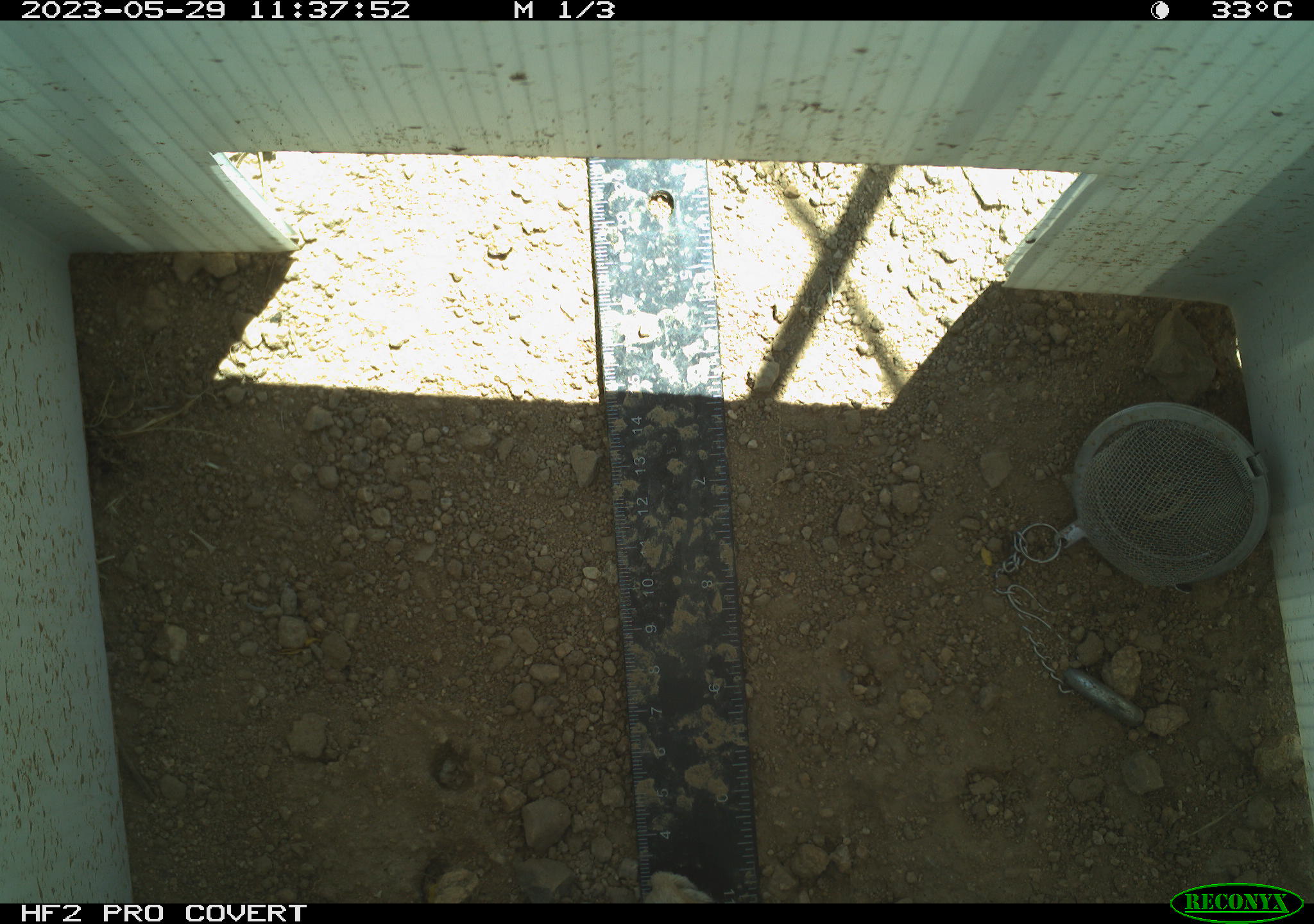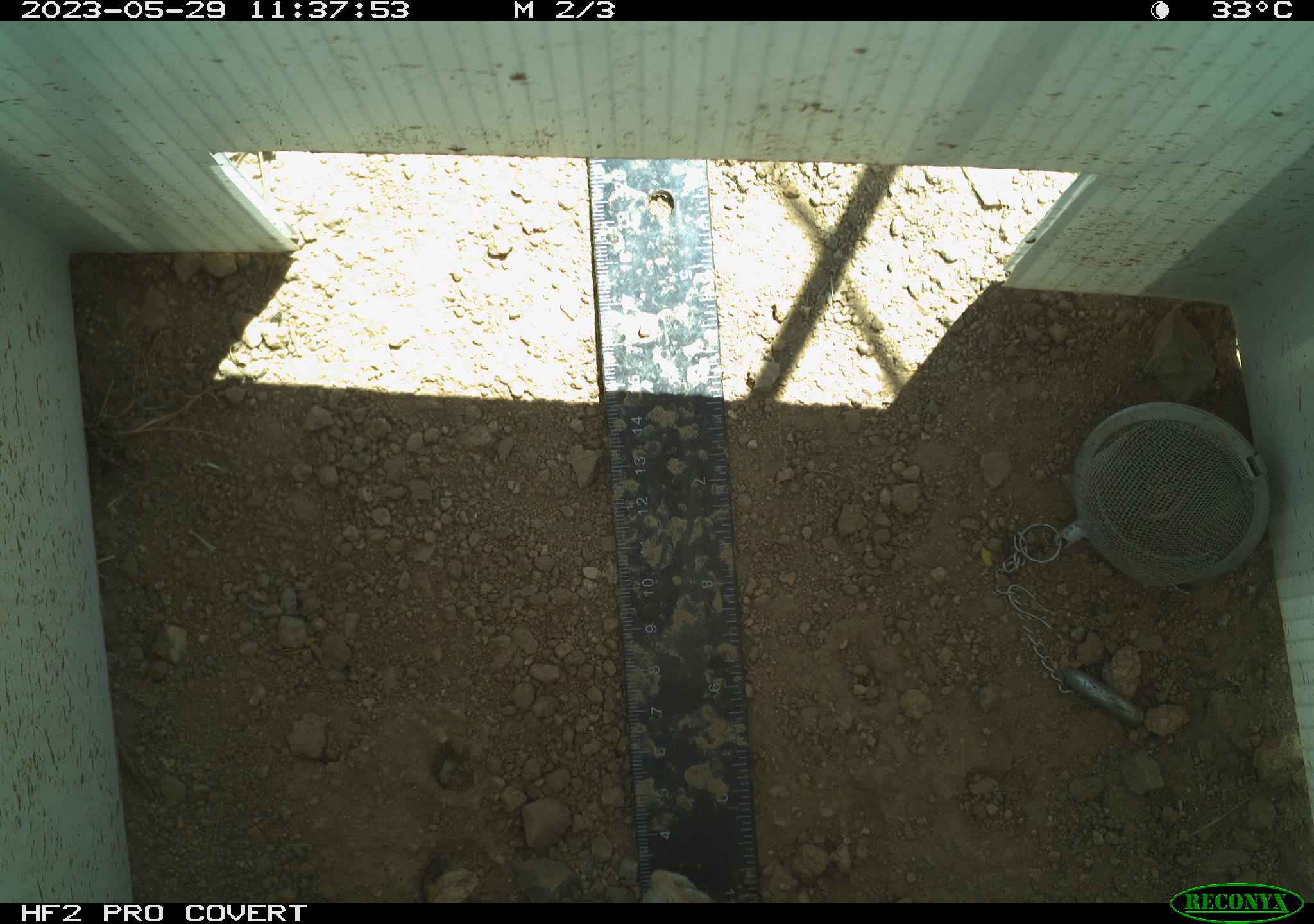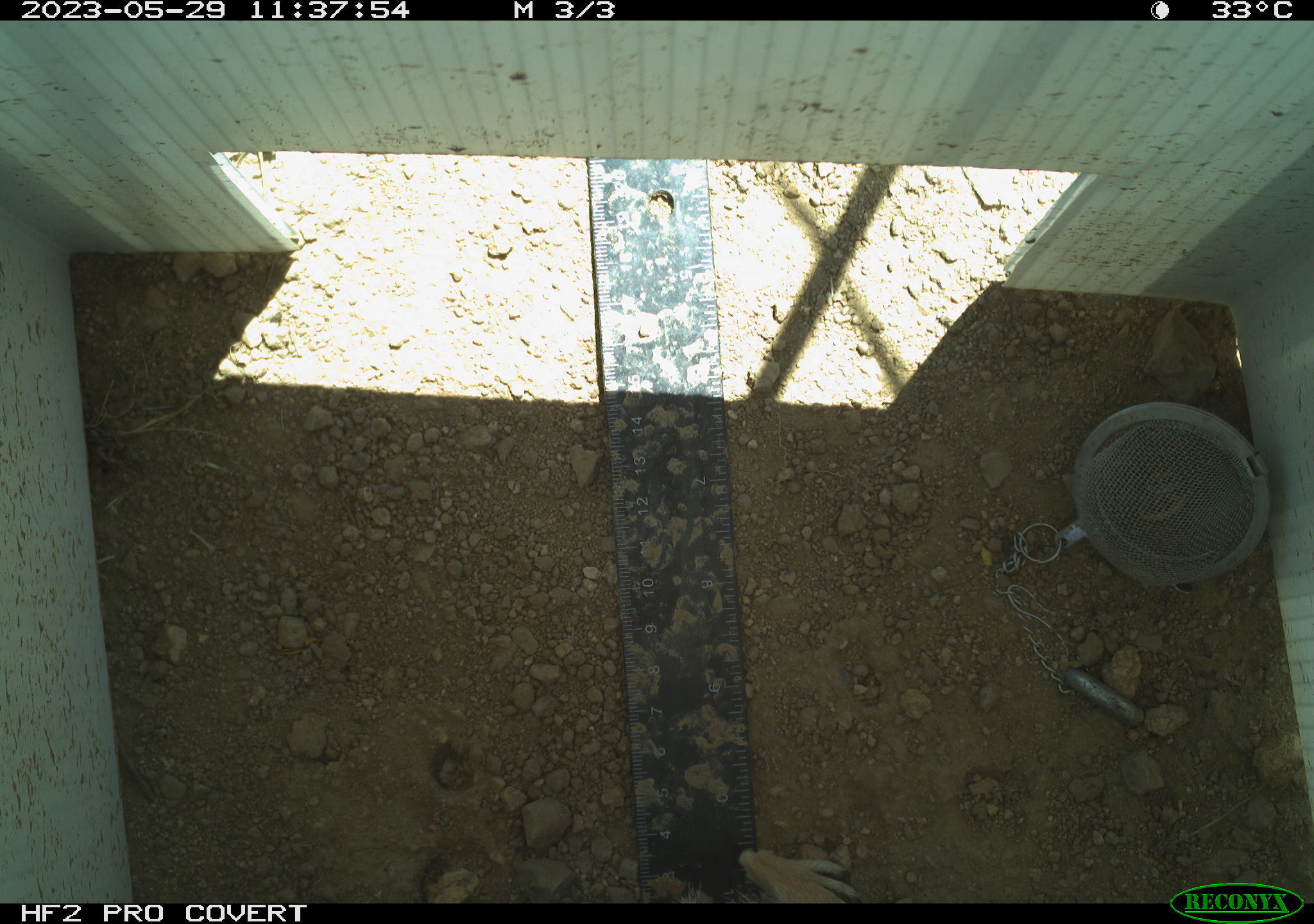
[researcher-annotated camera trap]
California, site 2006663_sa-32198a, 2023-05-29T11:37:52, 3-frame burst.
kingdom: Animalia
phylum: Chordata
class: Mammalia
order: Rodentia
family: Sciuridae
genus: Ammospermophilus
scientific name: Ammospermophilus leucurus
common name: white-tailed antelope squirrel